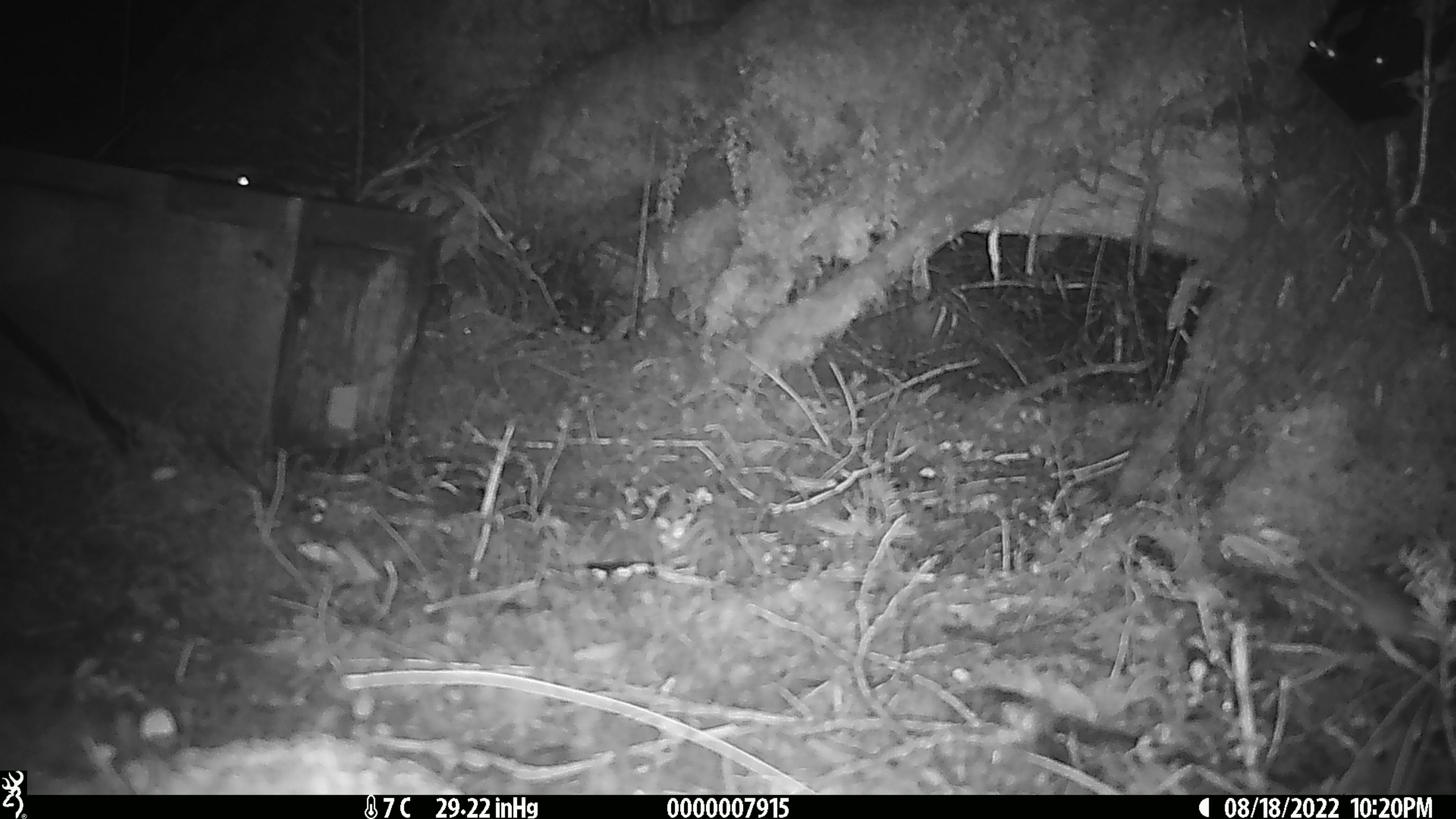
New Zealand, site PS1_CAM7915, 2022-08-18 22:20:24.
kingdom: Animalia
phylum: Chordata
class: Mammalia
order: Rodentia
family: Muridae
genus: Mus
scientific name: Mus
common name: mouse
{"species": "mouse (Mus)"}